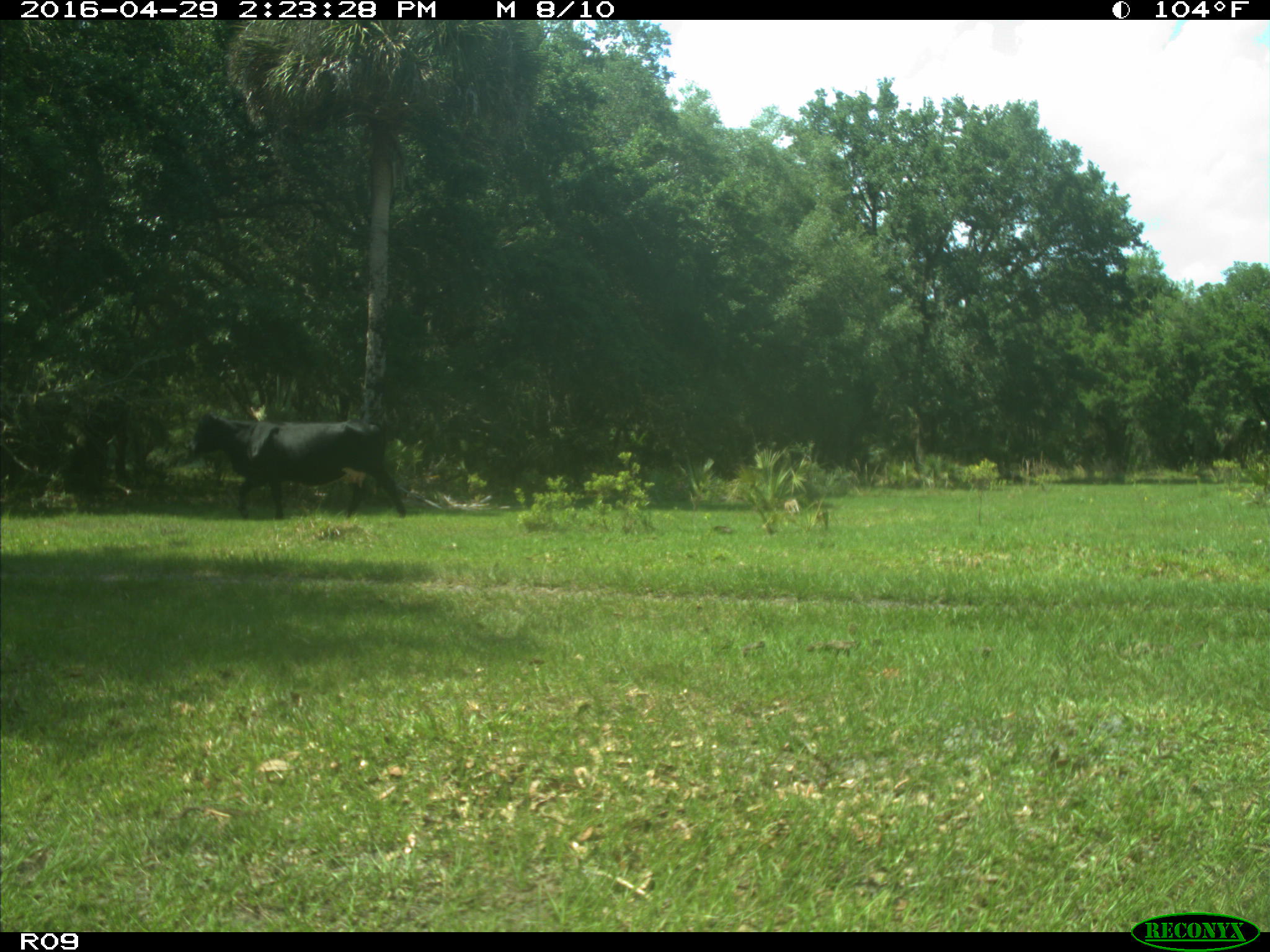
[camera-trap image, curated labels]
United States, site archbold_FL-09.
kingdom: Animalia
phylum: Chordata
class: Mammalia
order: Artiodactyla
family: Bovidae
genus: Bos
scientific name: Bos taurus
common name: domestic cow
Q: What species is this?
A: Bos taurus (domestic cow).